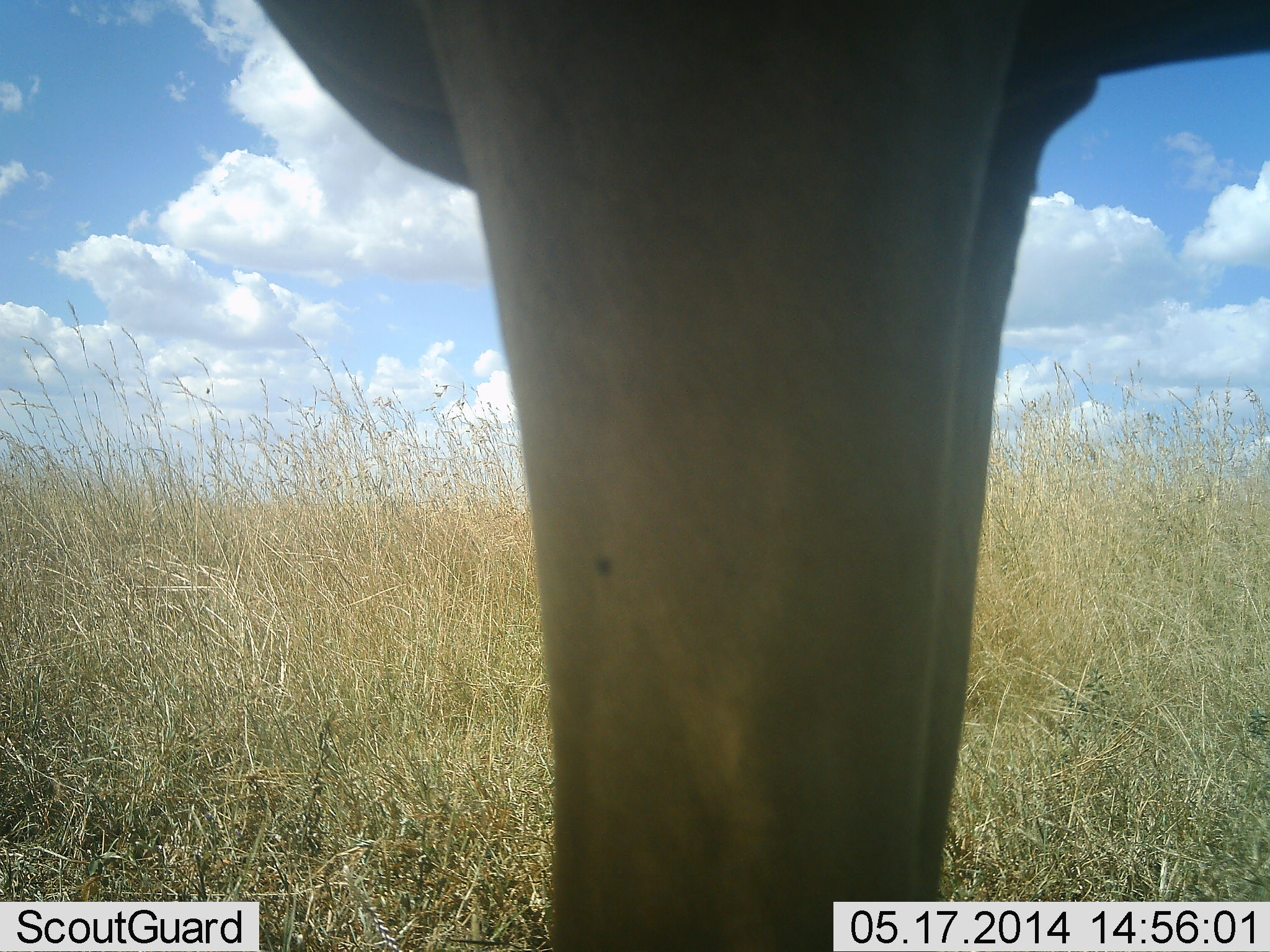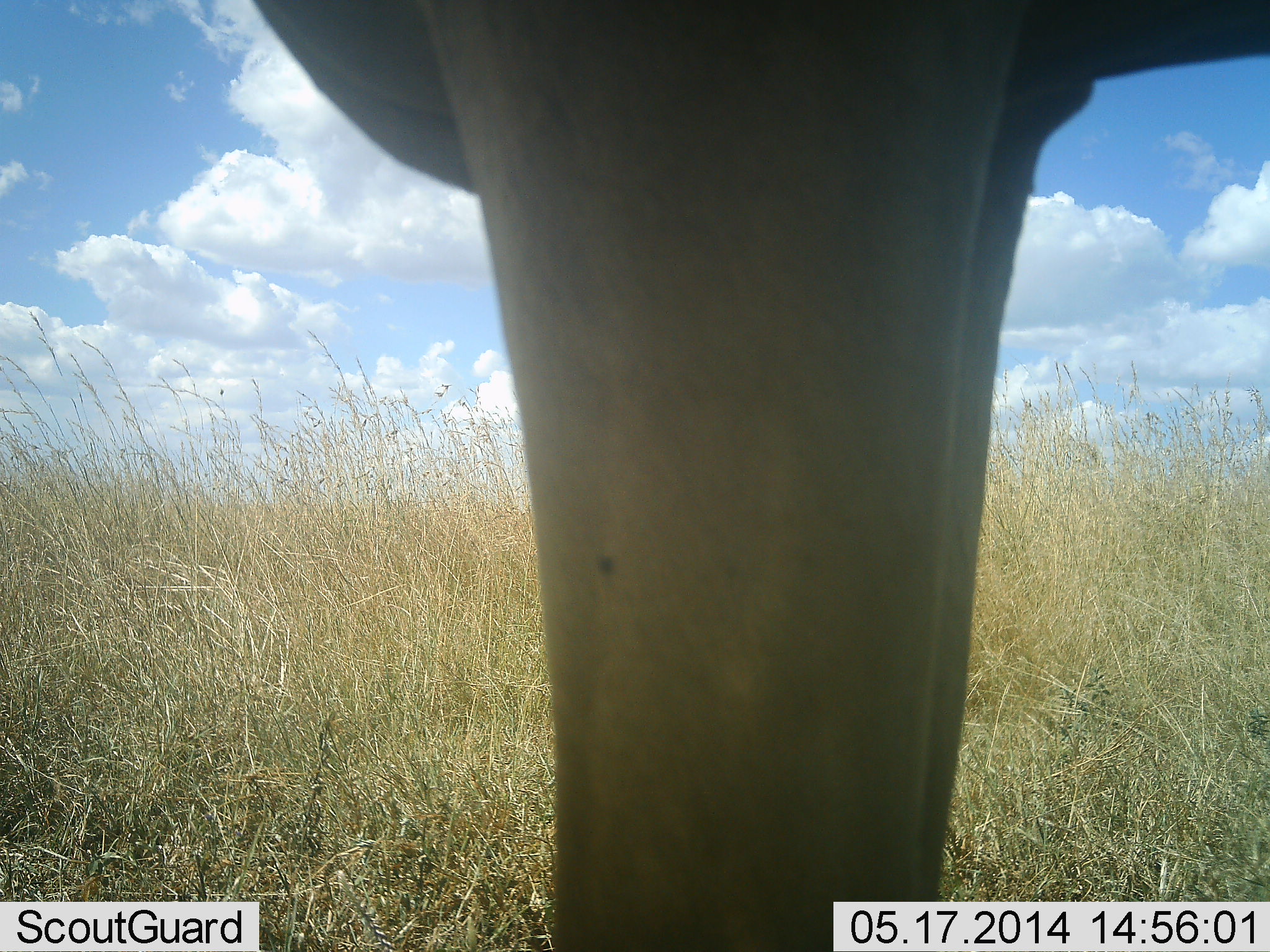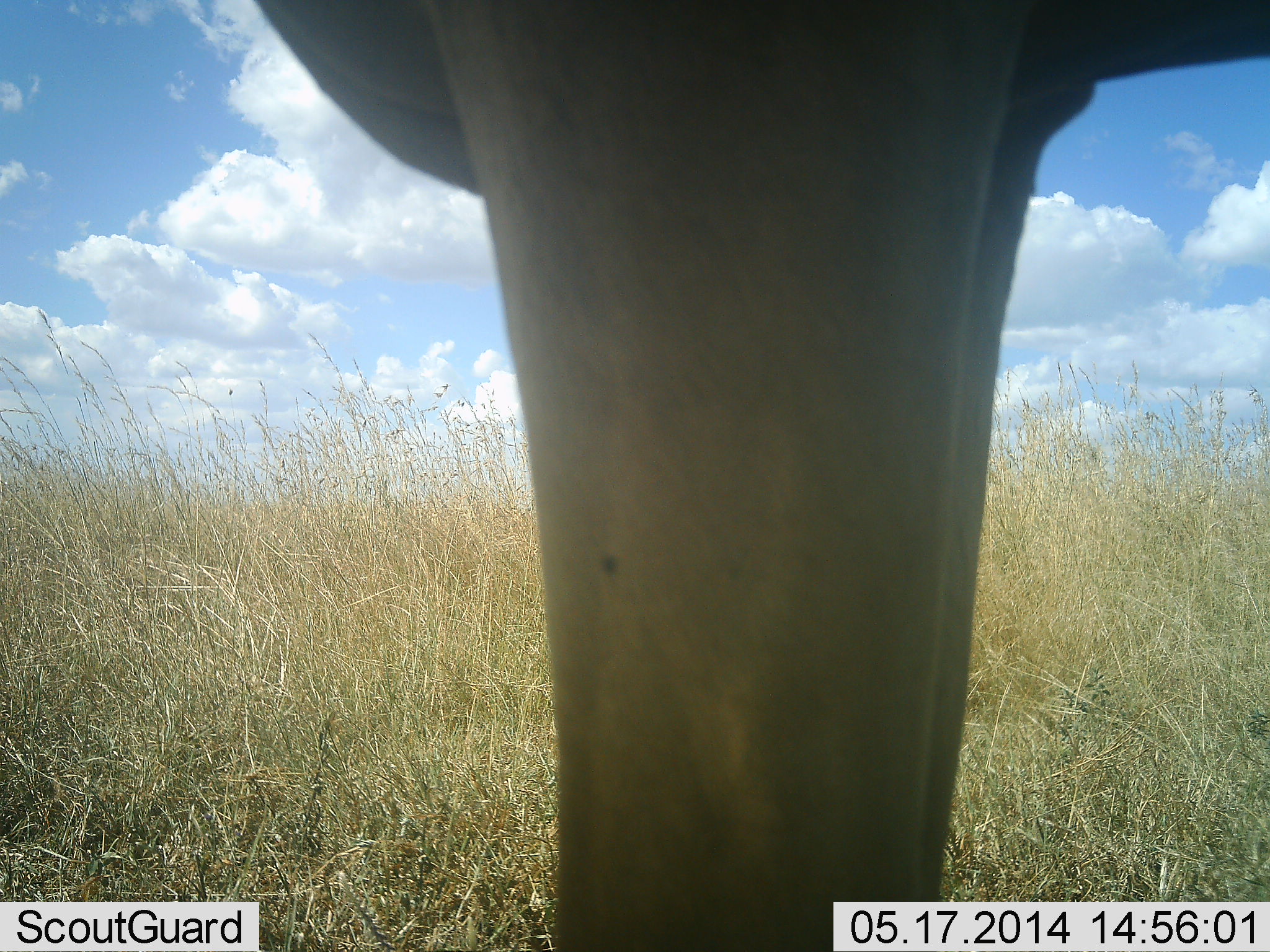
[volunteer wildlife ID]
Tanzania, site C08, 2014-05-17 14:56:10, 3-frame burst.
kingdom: Animalia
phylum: Chordata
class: Mammalia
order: Artiodactyla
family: Bovidae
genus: Alcelaphus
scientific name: Alcelaphus buselaphus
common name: hartebeest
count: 1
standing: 100%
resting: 0%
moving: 0%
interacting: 0%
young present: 0%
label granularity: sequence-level